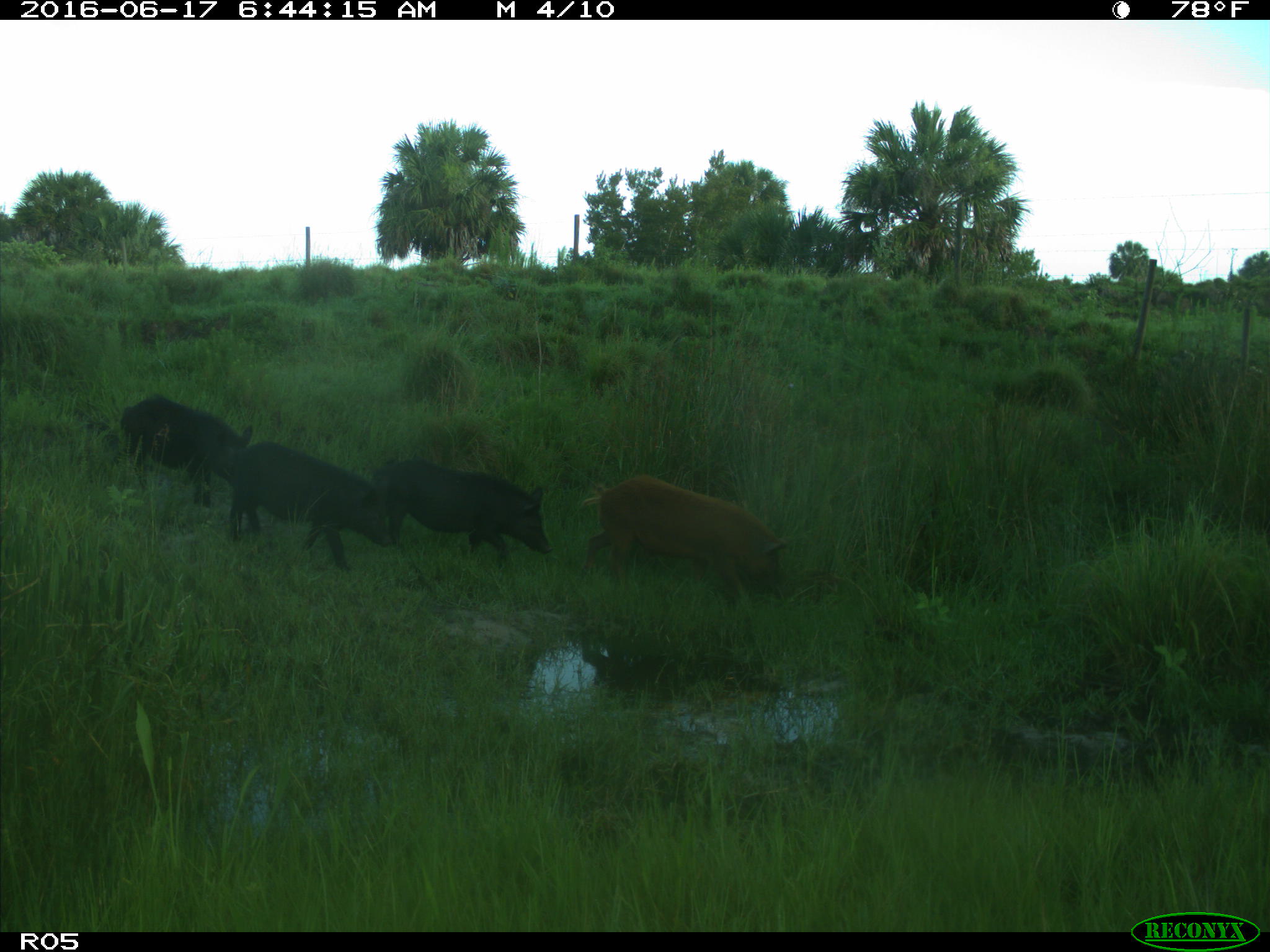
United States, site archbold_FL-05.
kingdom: Animalia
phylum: Chordata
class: Mammalia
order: Artiodactyla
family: Suidae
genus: Sus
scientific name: Sus scrofa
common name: wild boar